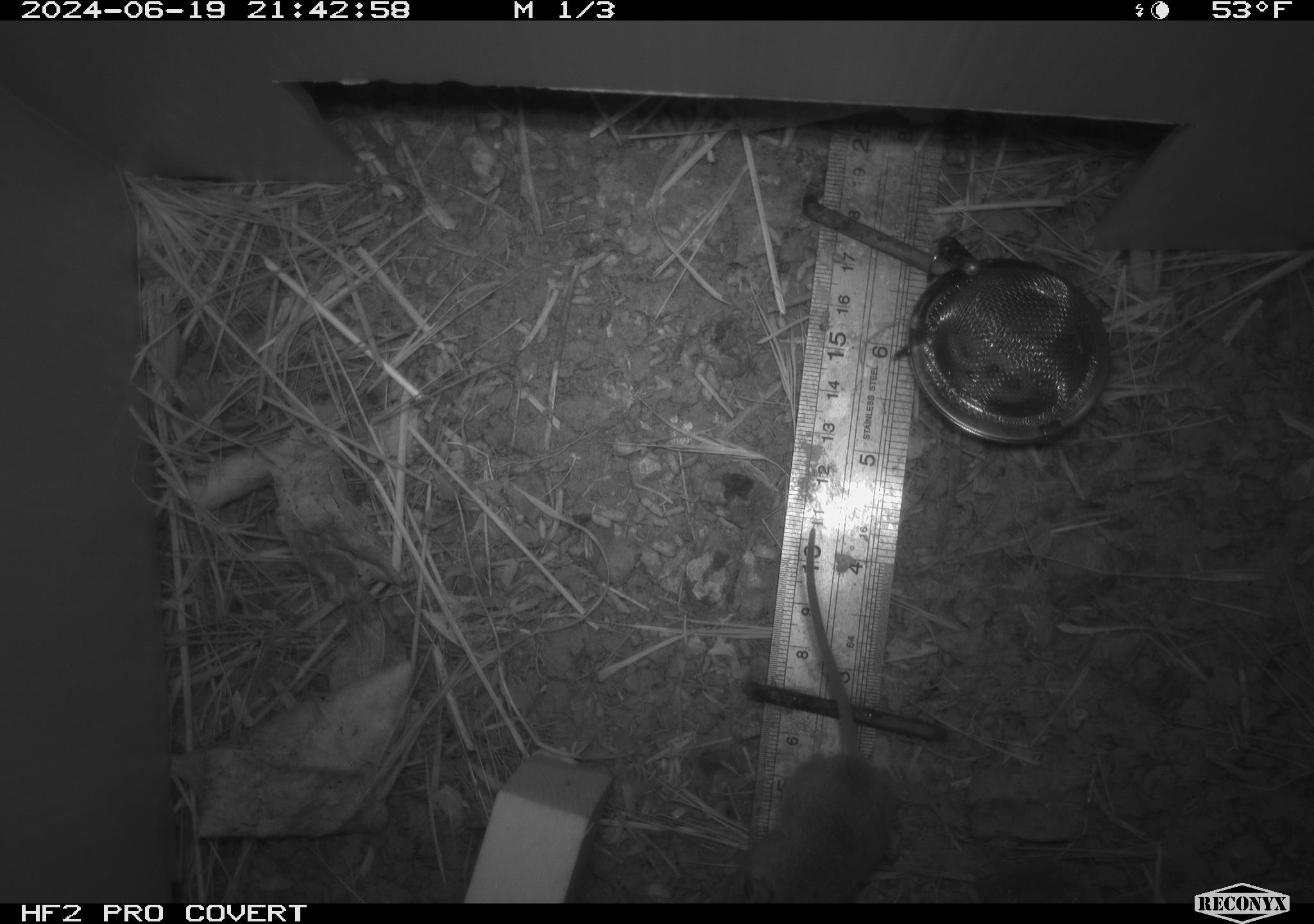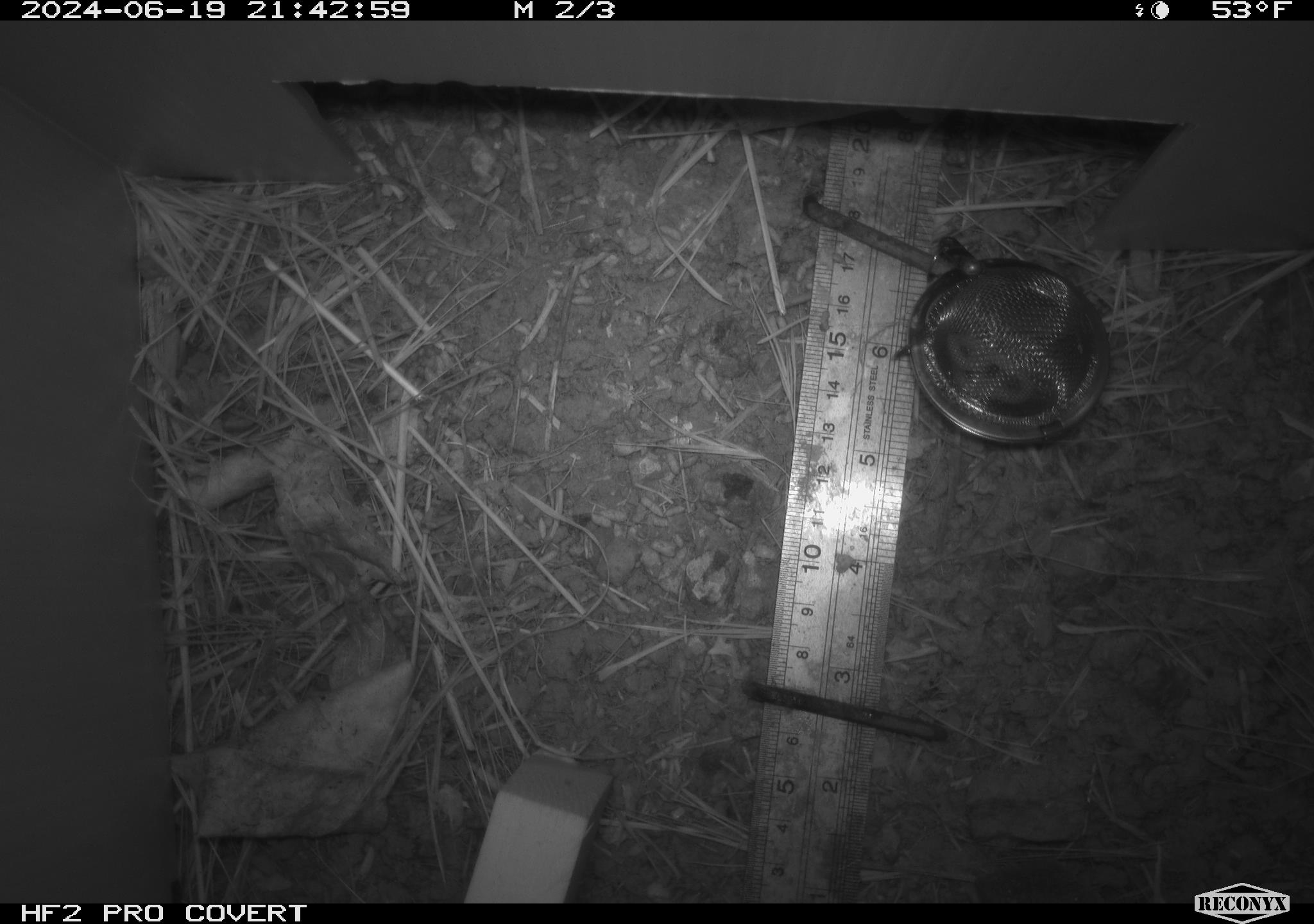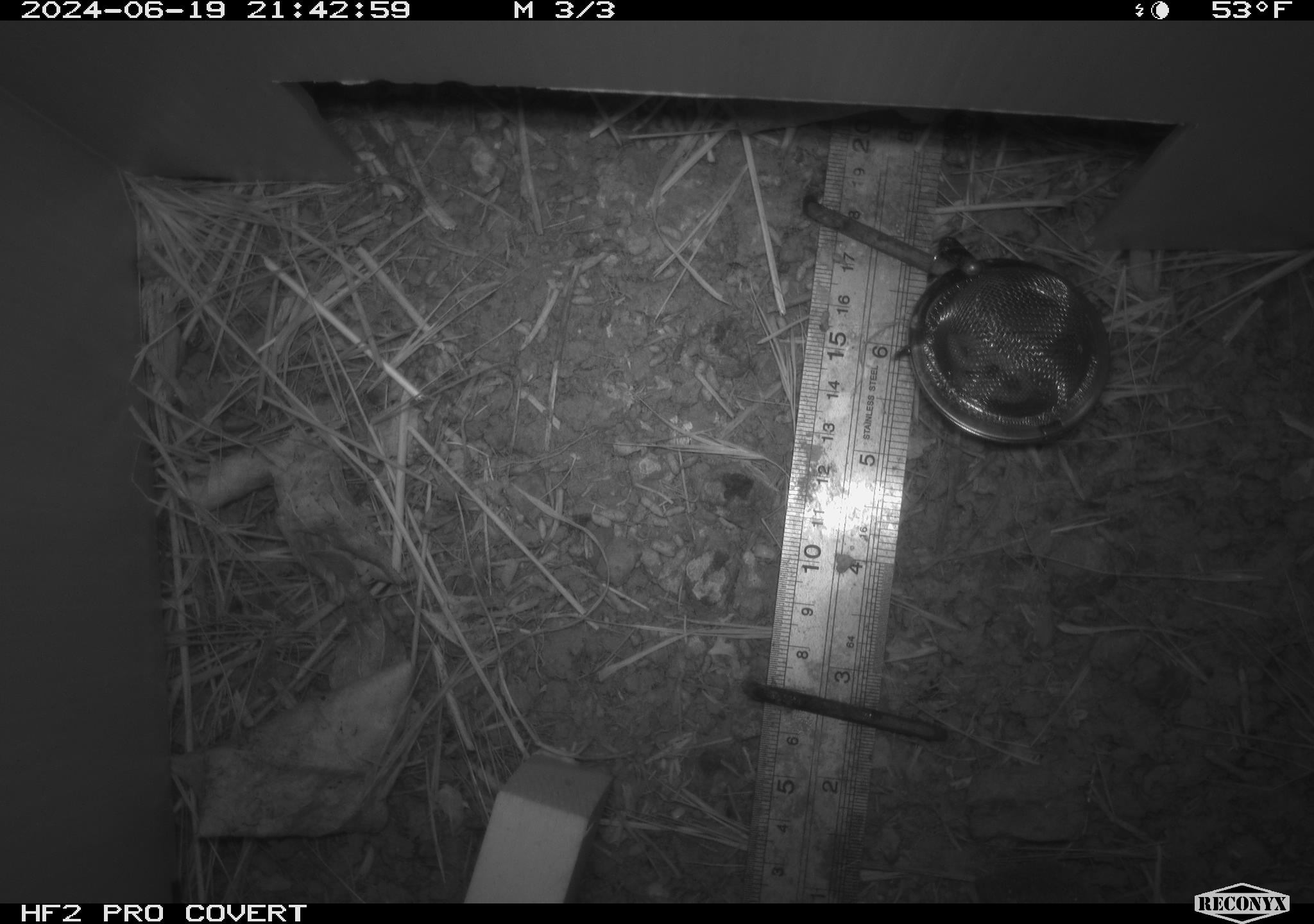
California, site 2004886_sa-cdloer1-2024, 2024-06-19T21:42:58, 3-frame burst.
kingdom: Animalia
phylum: Chordata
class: Mammalia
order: Rodentia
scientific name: Rodentia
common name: mouse species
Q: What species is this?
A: Mouse species (Rodentia).